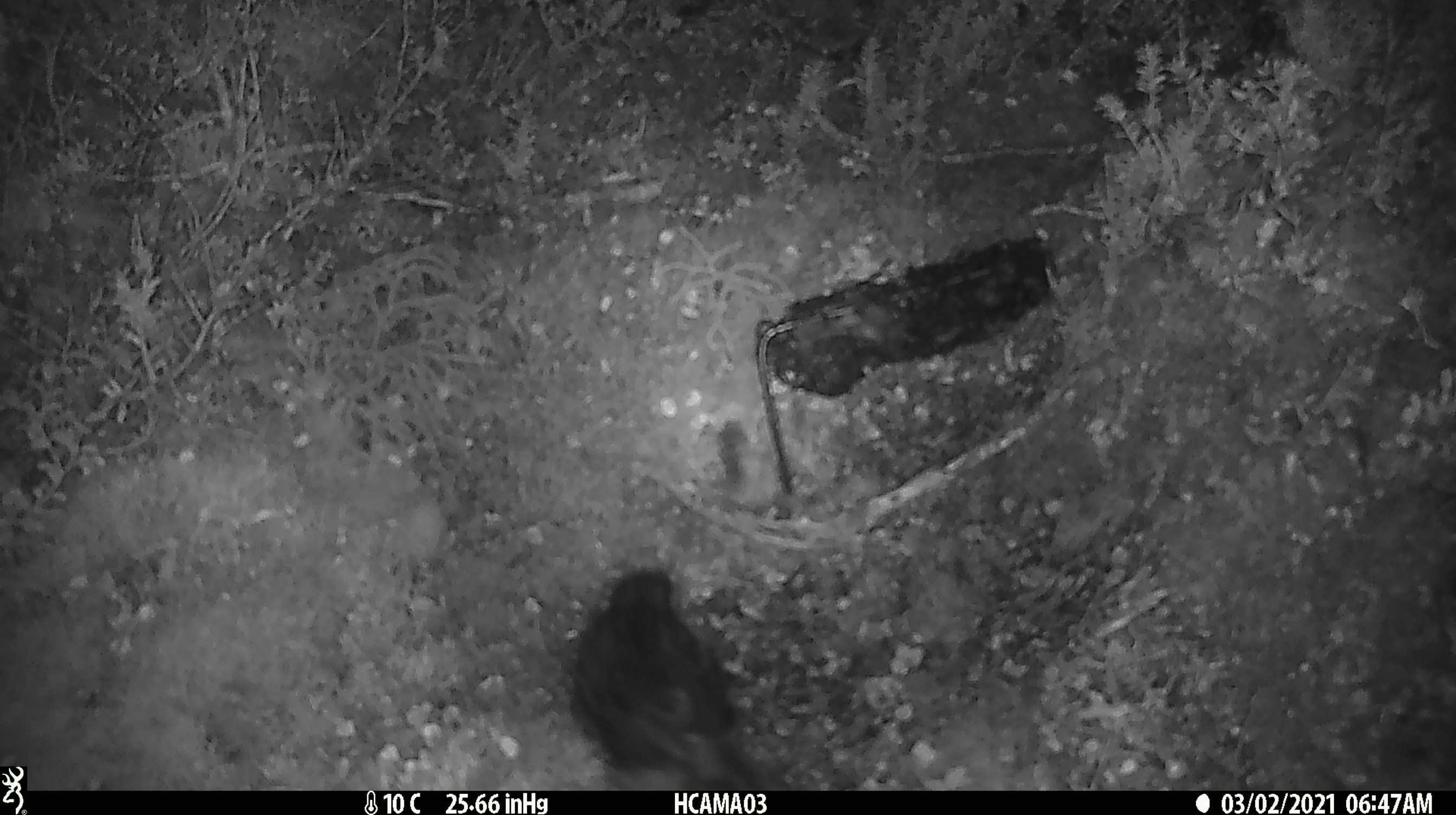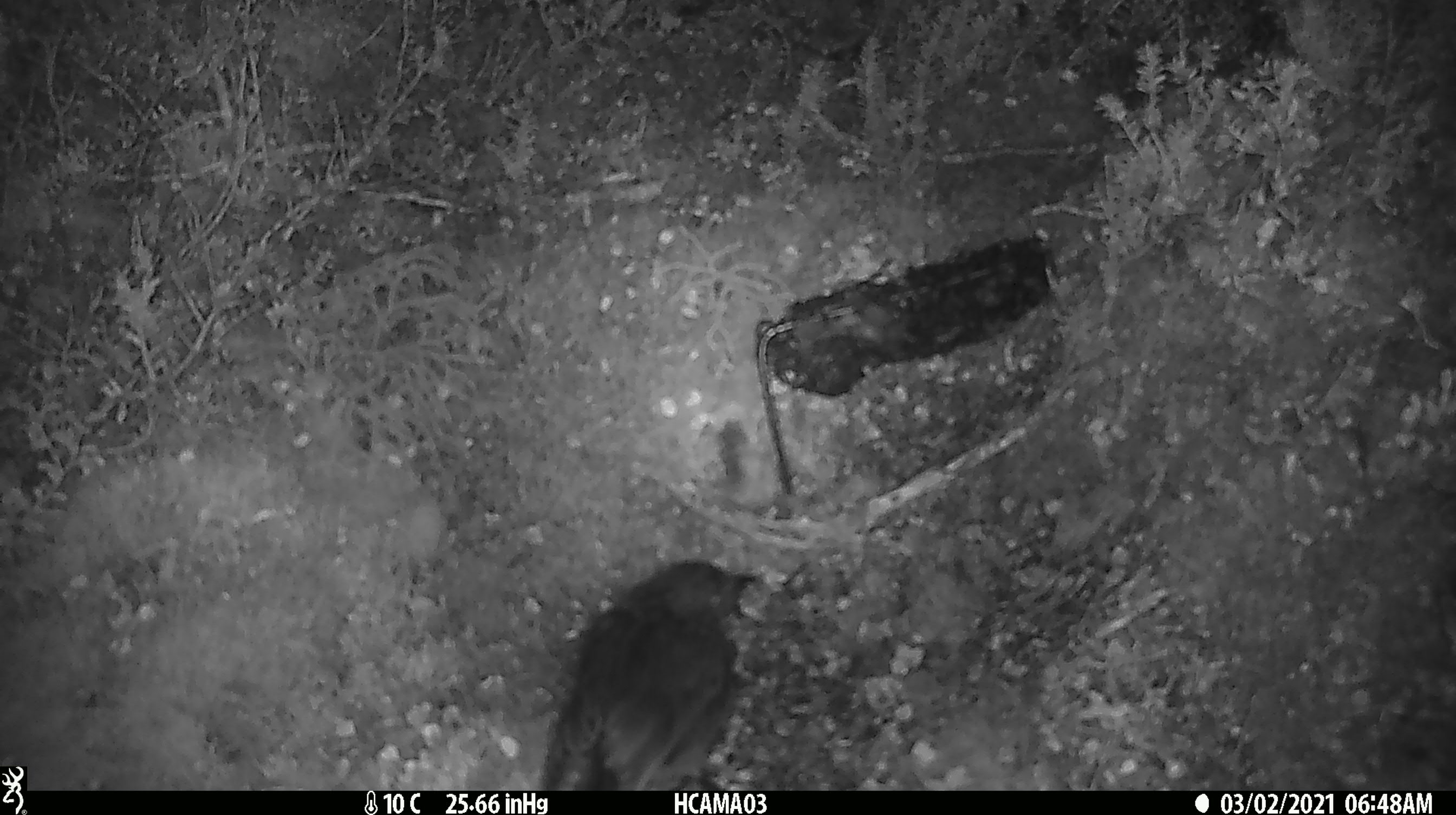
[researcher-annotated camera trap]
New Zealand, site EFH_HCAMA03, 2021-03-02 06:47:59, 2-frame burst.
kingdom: Animalia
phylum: Chordata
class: Aves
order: Passeriformes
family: Petroicidae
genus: Petroica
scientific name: Petroica australis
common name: new zealand robin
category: robin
Robin (new zealand robin) (Petroica australis).